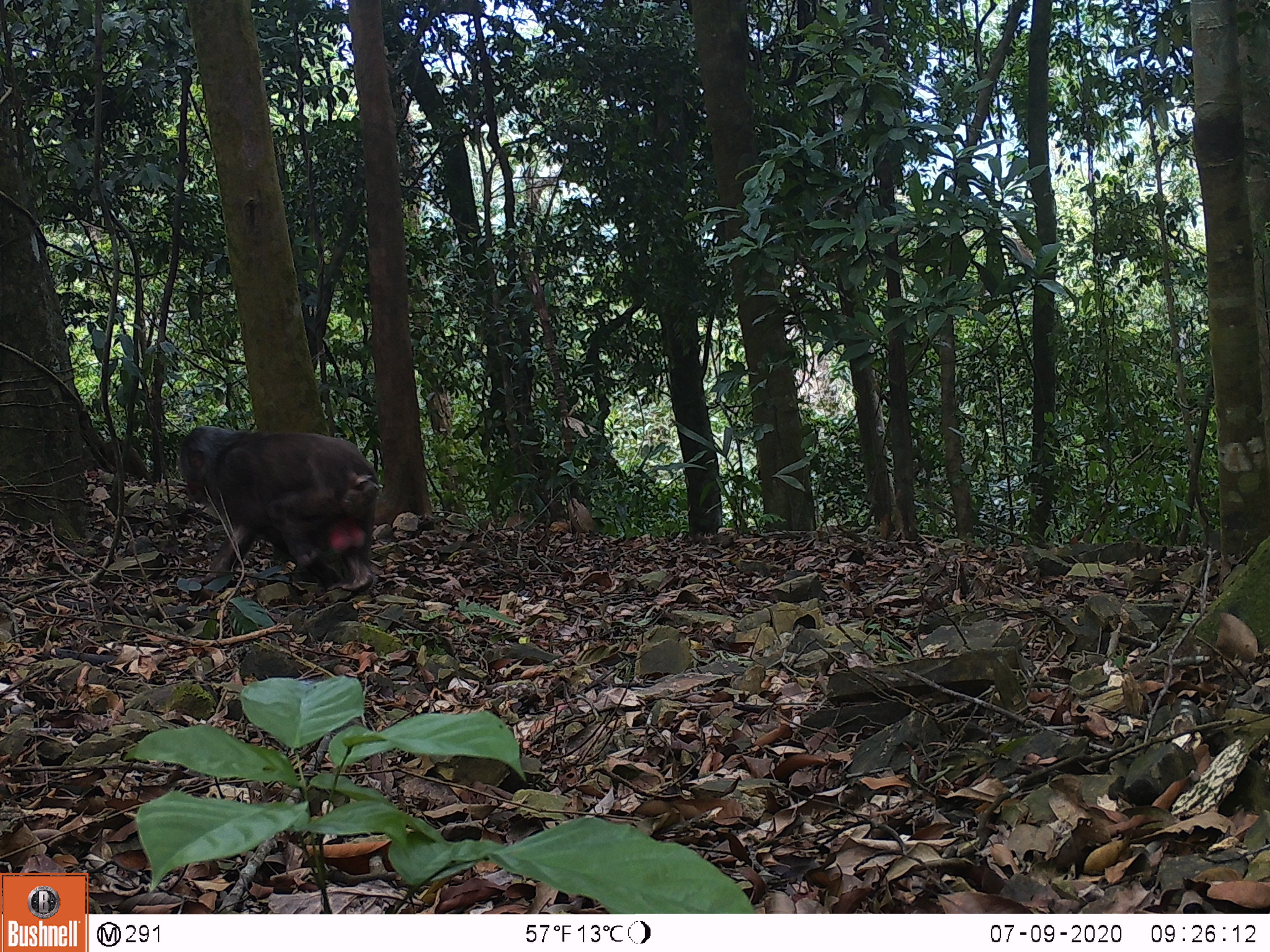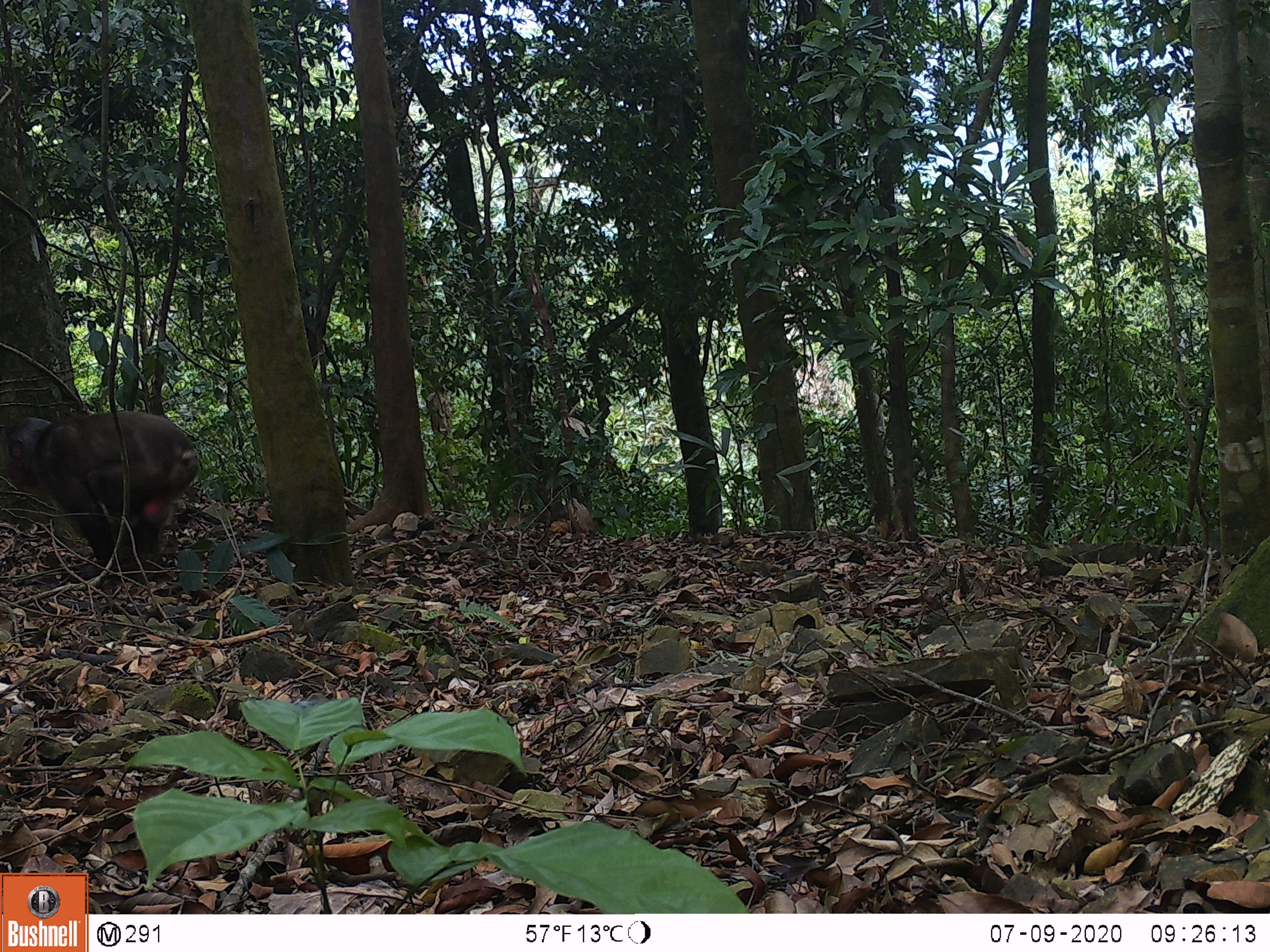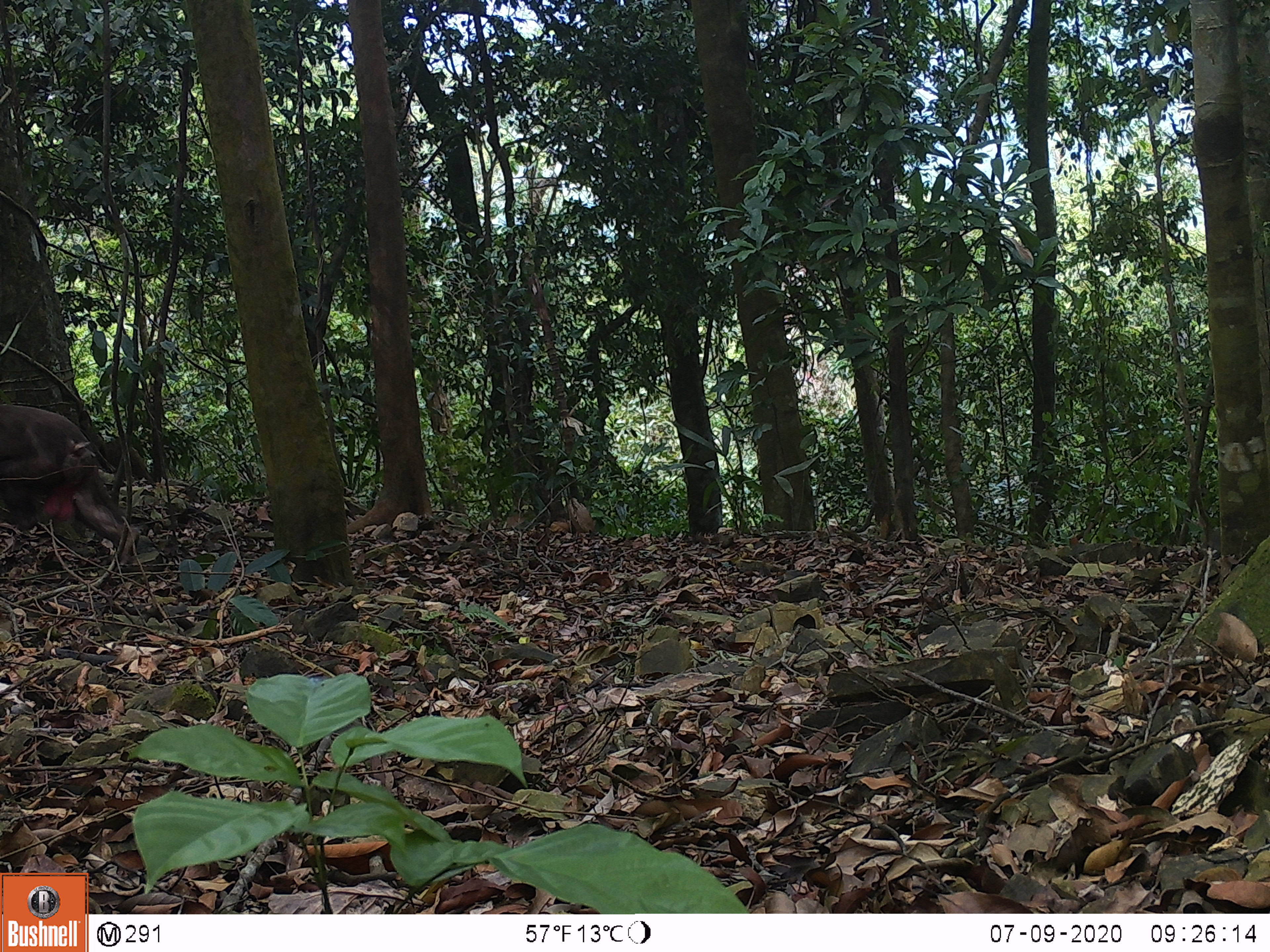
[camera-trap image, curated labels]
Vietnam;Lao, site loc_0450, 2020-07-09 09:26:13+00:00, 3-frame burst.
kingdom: Animalia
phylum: Chordata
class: Mammalia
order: Primates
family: Cercopithecidae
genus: Macaca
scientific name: Macaca arctoides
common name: stump-tailed macaque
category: stump tailed macaque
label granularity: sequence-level